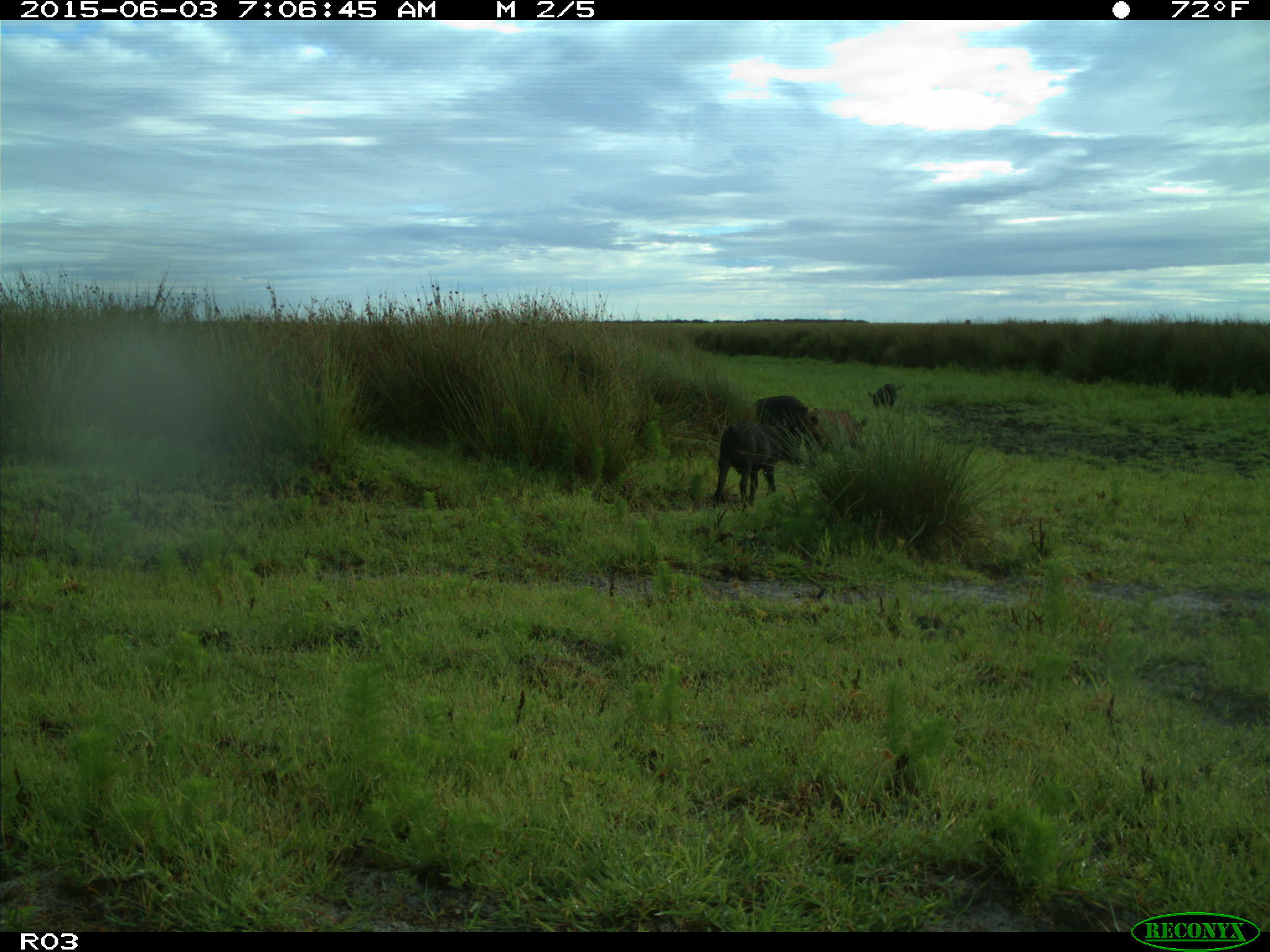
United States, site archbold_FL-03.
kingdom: Animalia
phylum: Chordata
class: Mammalia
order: Artiodactyla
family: Suidae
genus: Sus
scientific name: Sus scrofa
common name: wild boar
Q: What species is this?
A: Sus scrofa (wild boar).